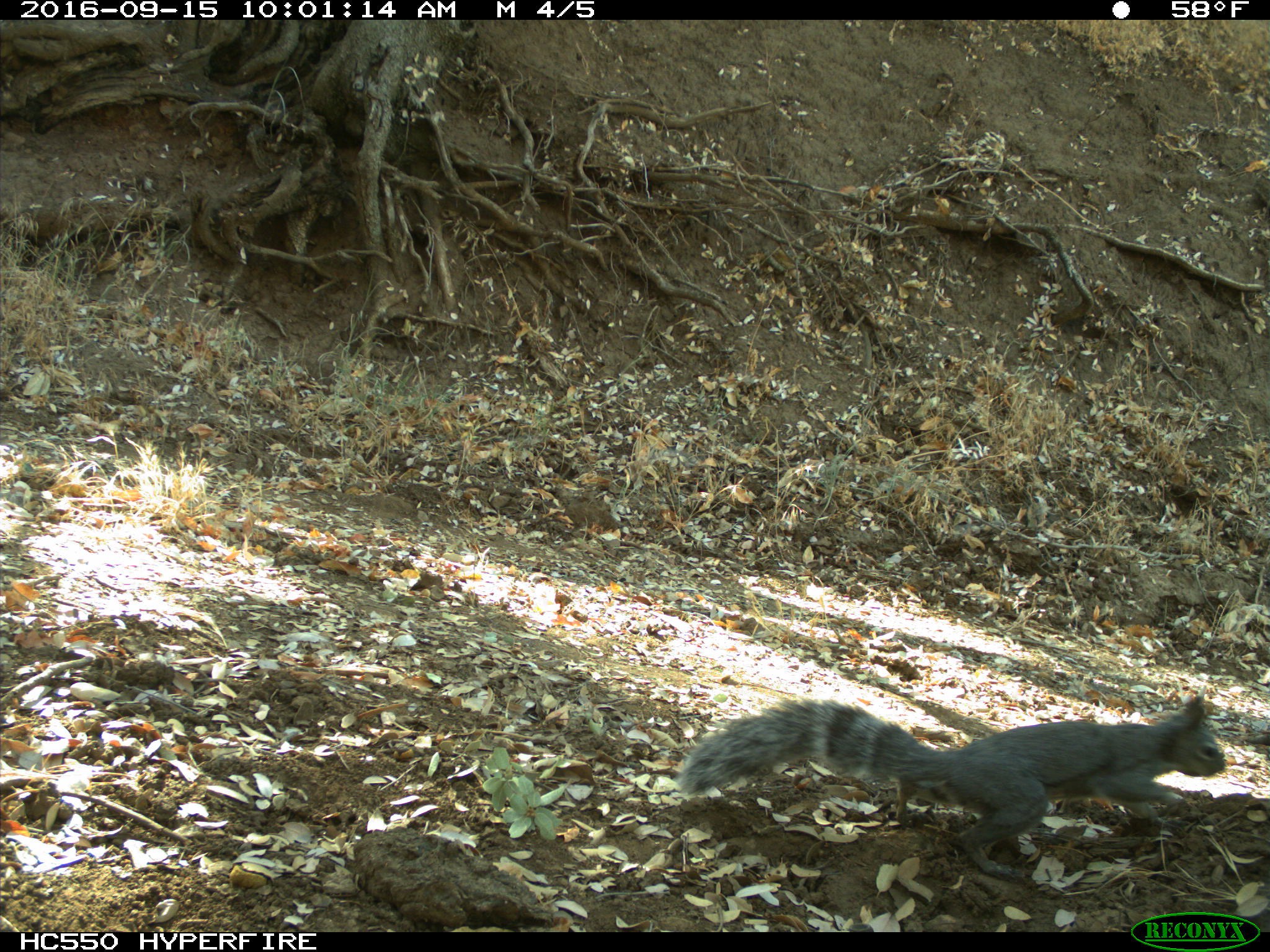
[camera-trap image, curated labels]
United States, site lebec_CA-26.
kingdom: Animalia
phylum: Chordata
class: Mammalia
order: Rodentia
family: Sciuridae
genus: Sciurus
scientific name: Sciurus carolinensis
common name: eastern gray squirrel